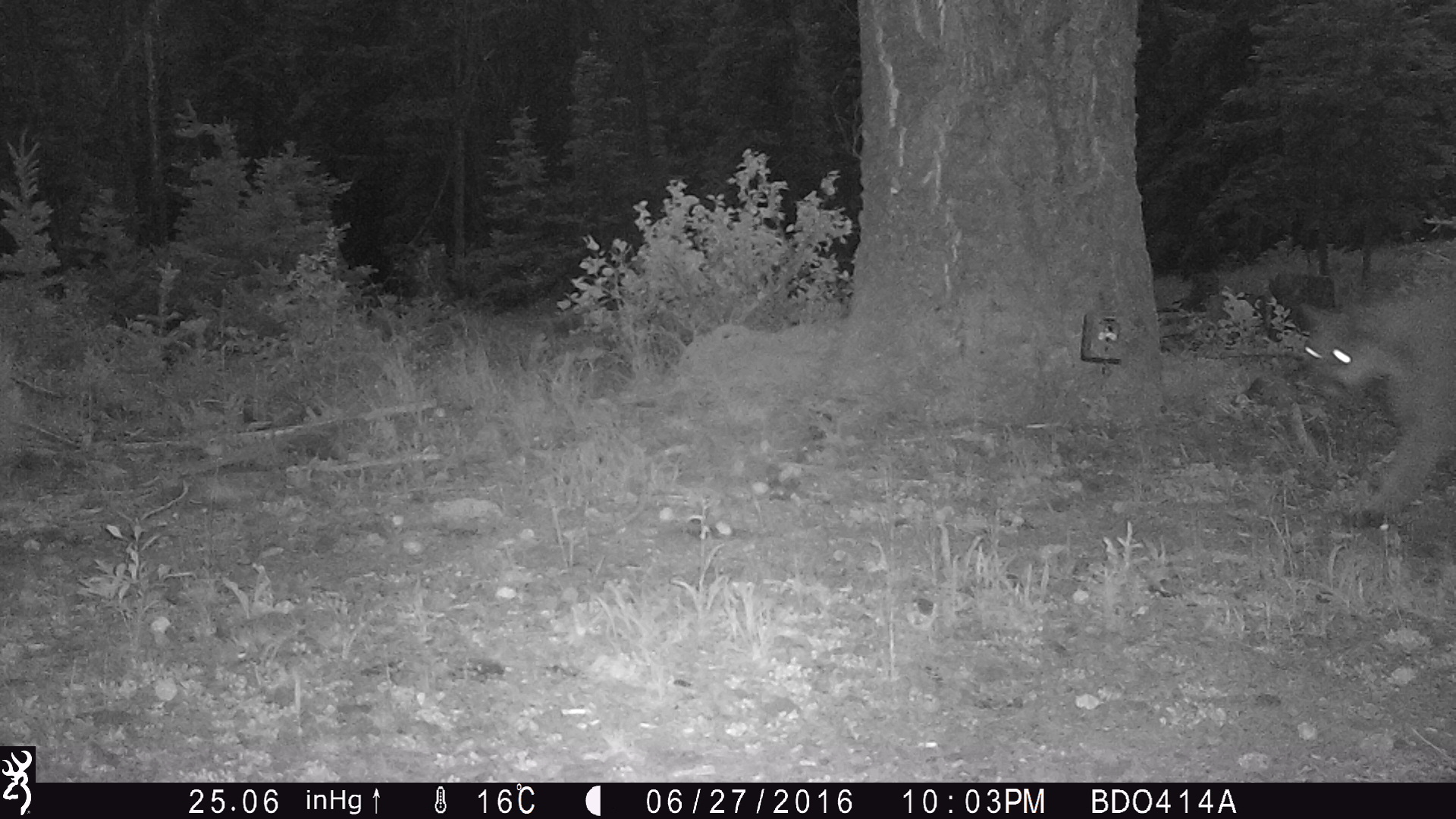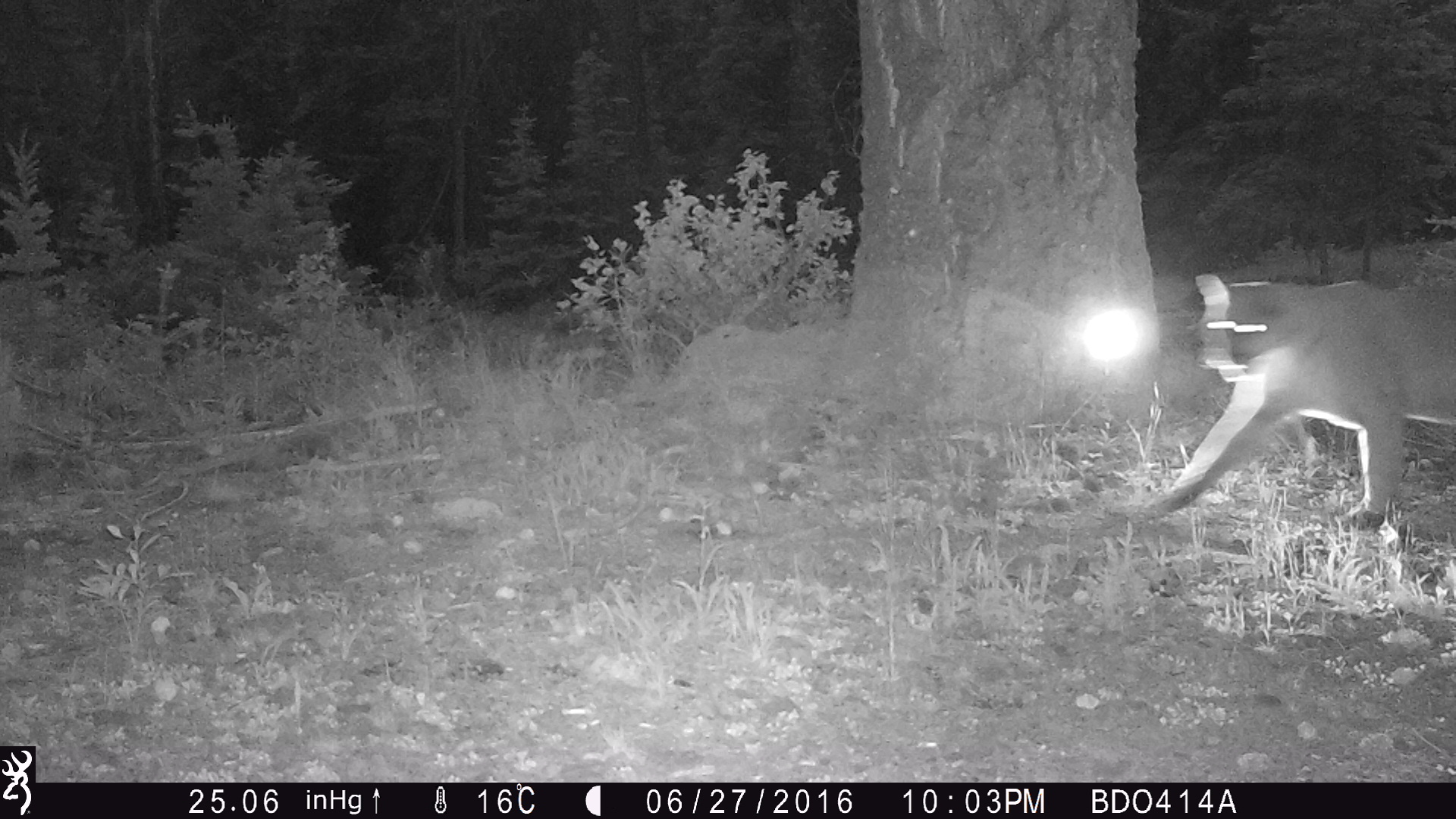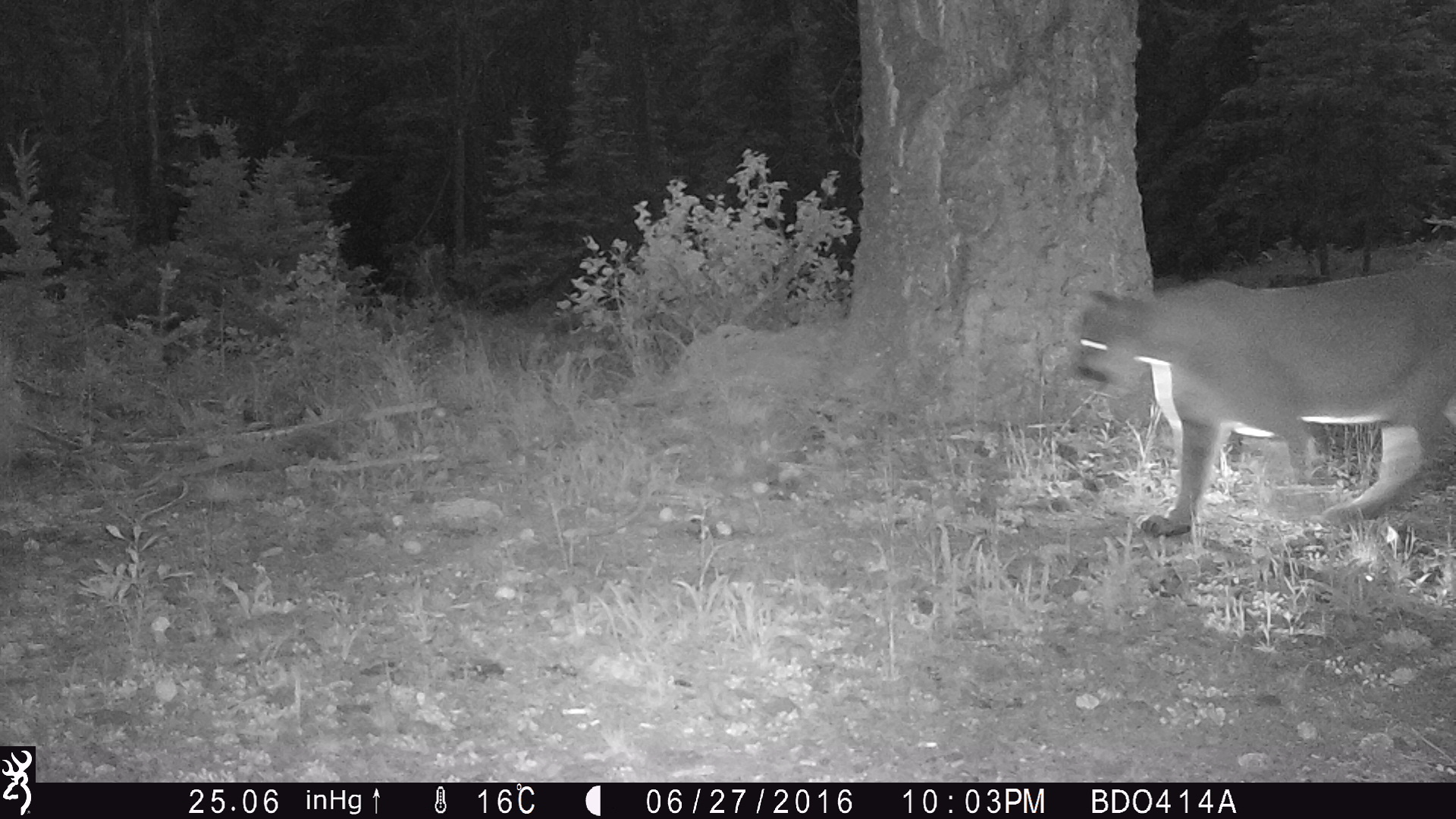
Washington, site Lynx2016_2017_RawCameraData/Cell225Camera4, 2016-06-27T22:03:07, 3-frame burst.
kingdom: Animalia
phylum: Chordata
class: Mammalia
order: Carnivora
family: Felidae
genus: Puma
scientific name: Puma concolor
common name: mountain lion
Puma concolor (mountain lion). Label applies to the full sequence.